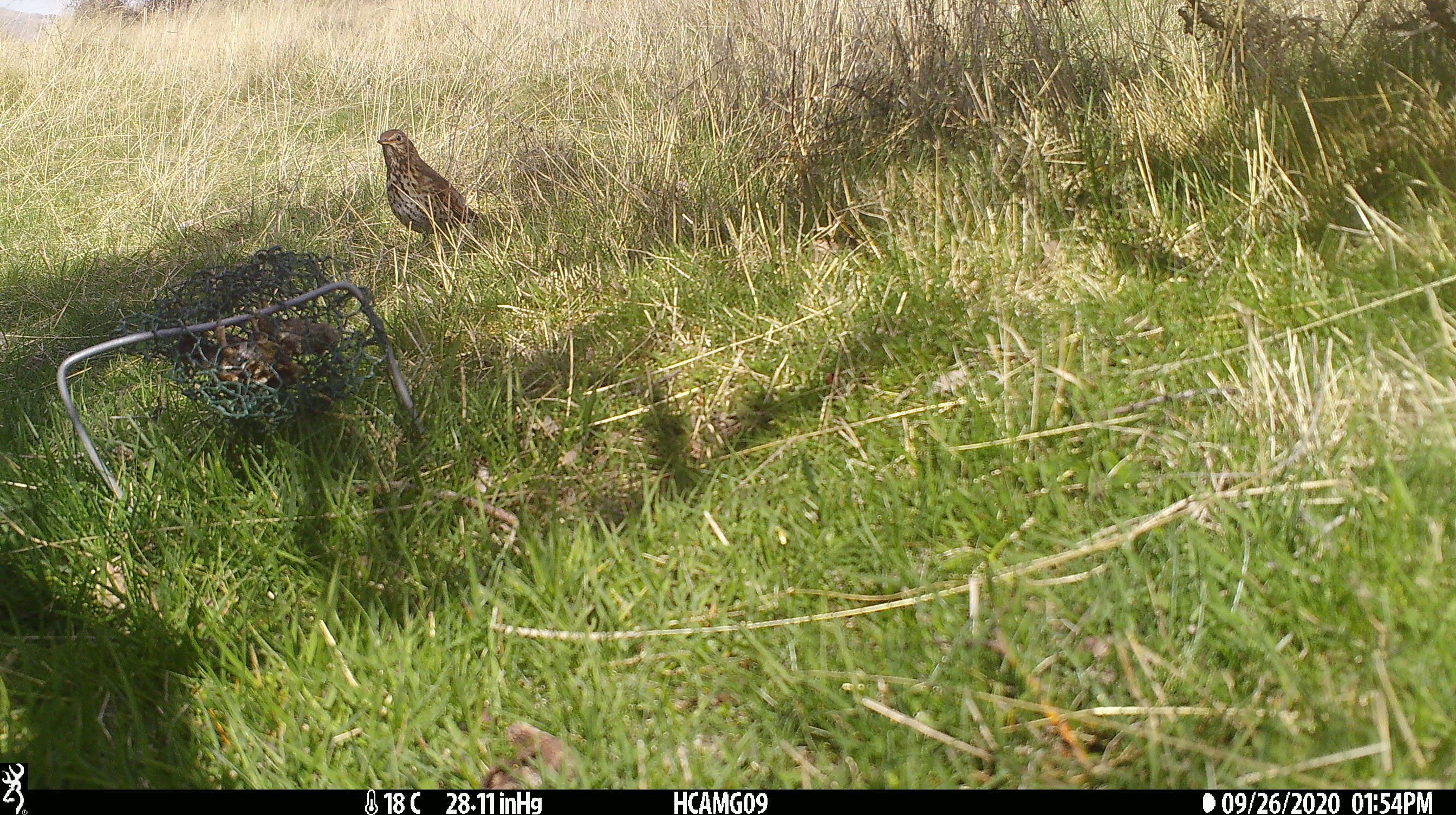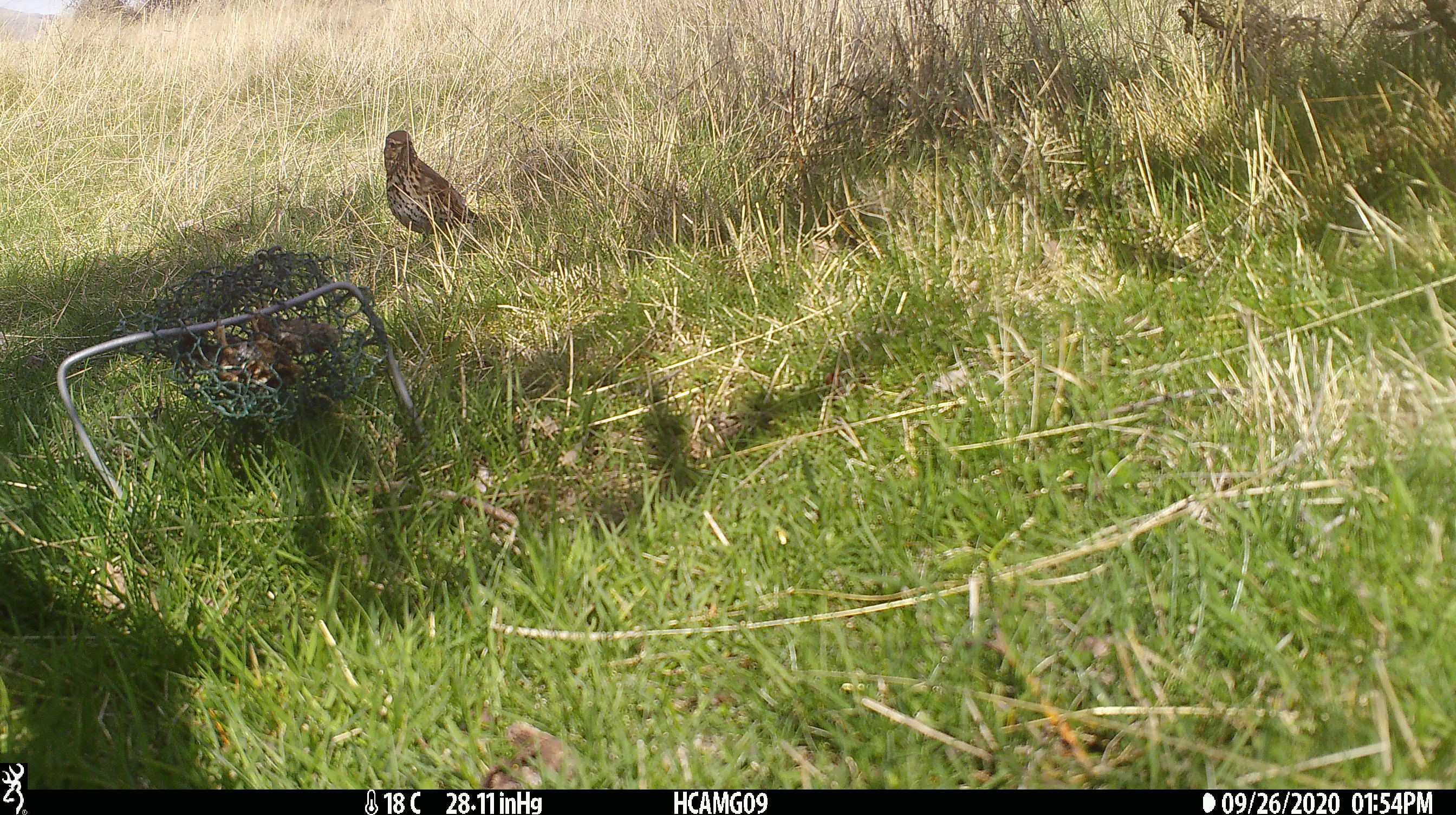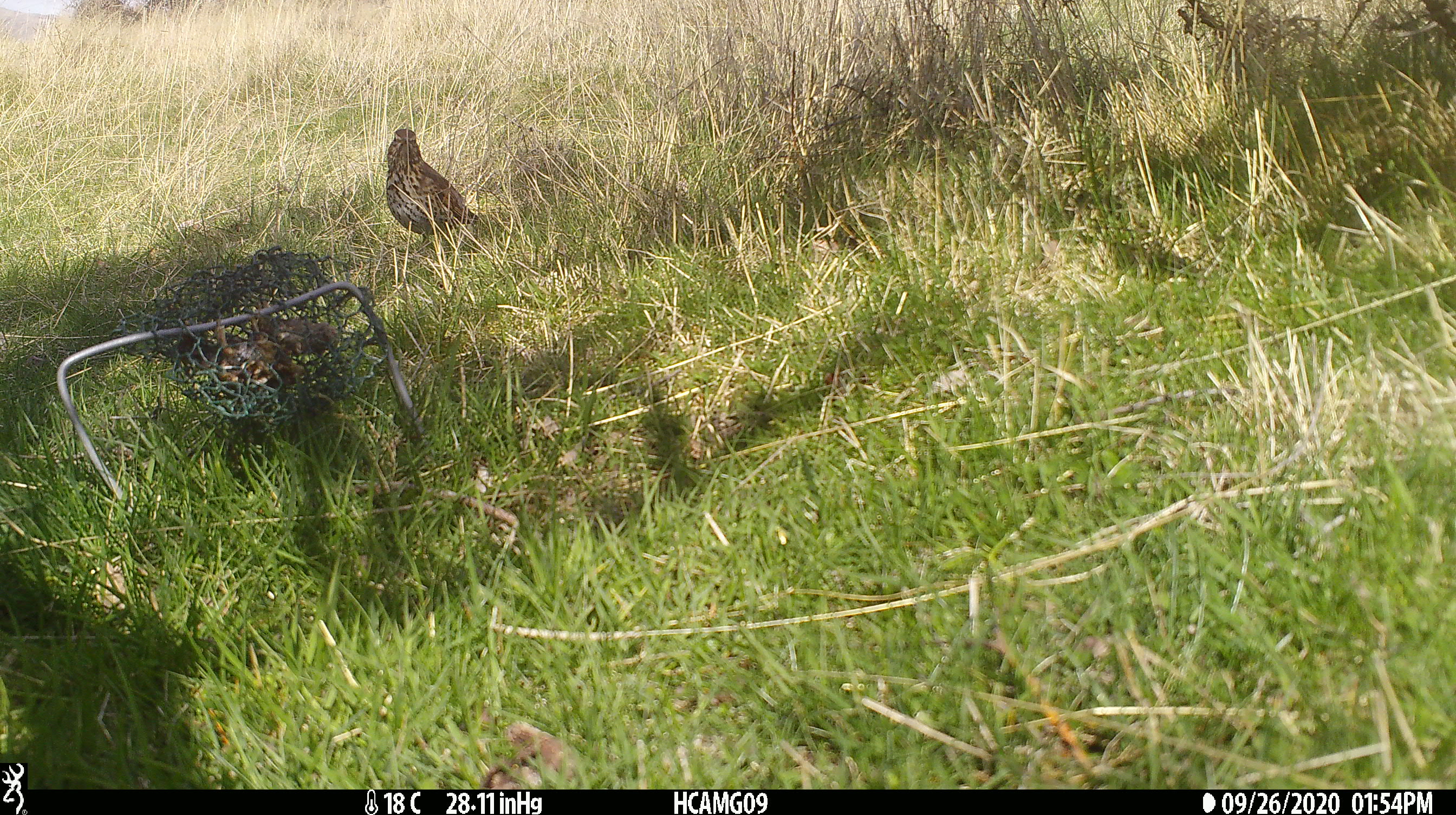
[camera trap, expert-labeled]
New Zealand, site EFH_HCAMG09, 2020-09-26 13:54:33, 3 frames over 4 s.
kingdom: Animalia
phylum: Chordata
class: Aves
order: Passeriformes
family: Turdidae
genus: Turdus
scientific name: Turdus philomelos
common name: song thrush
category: thrush